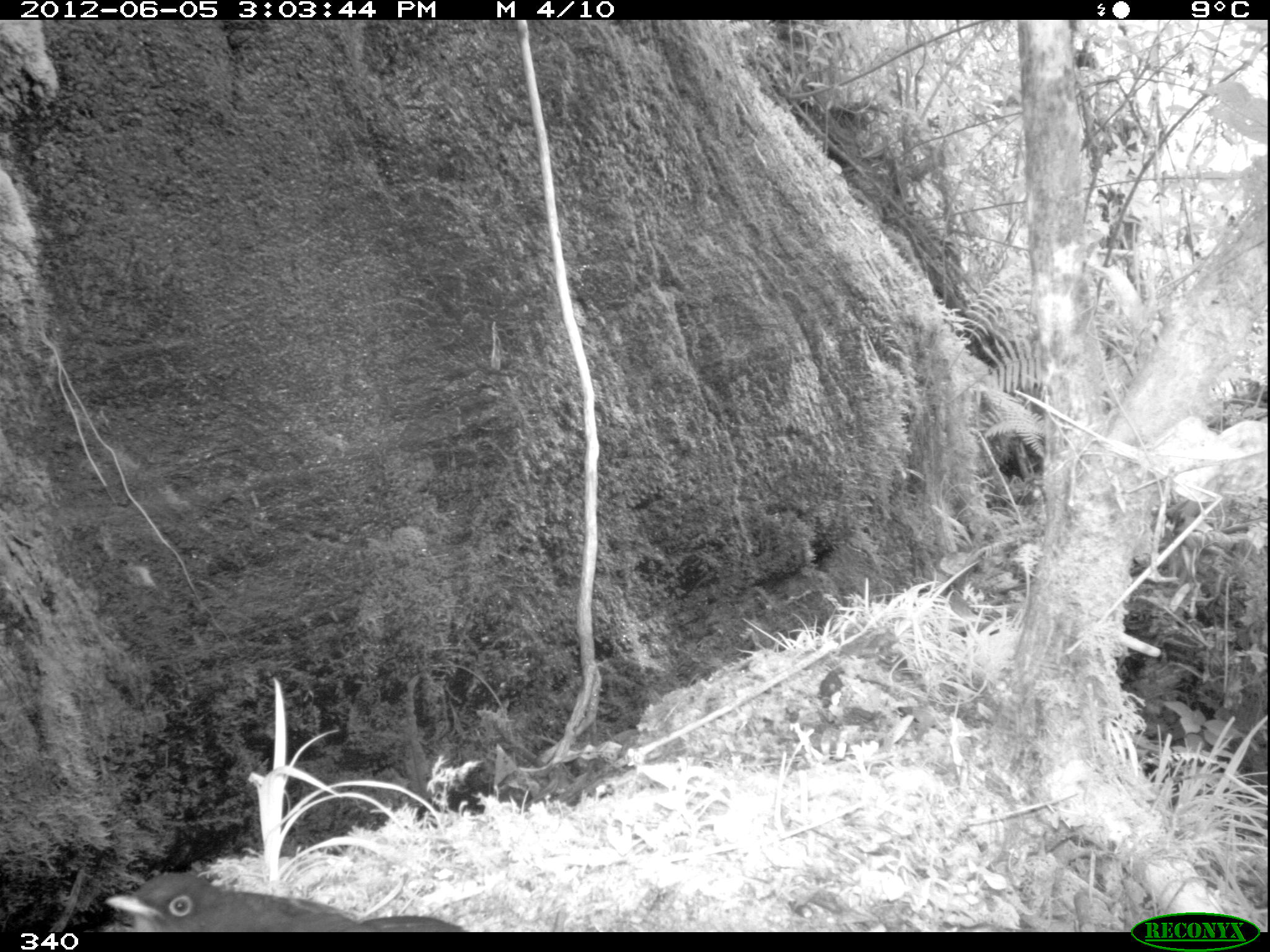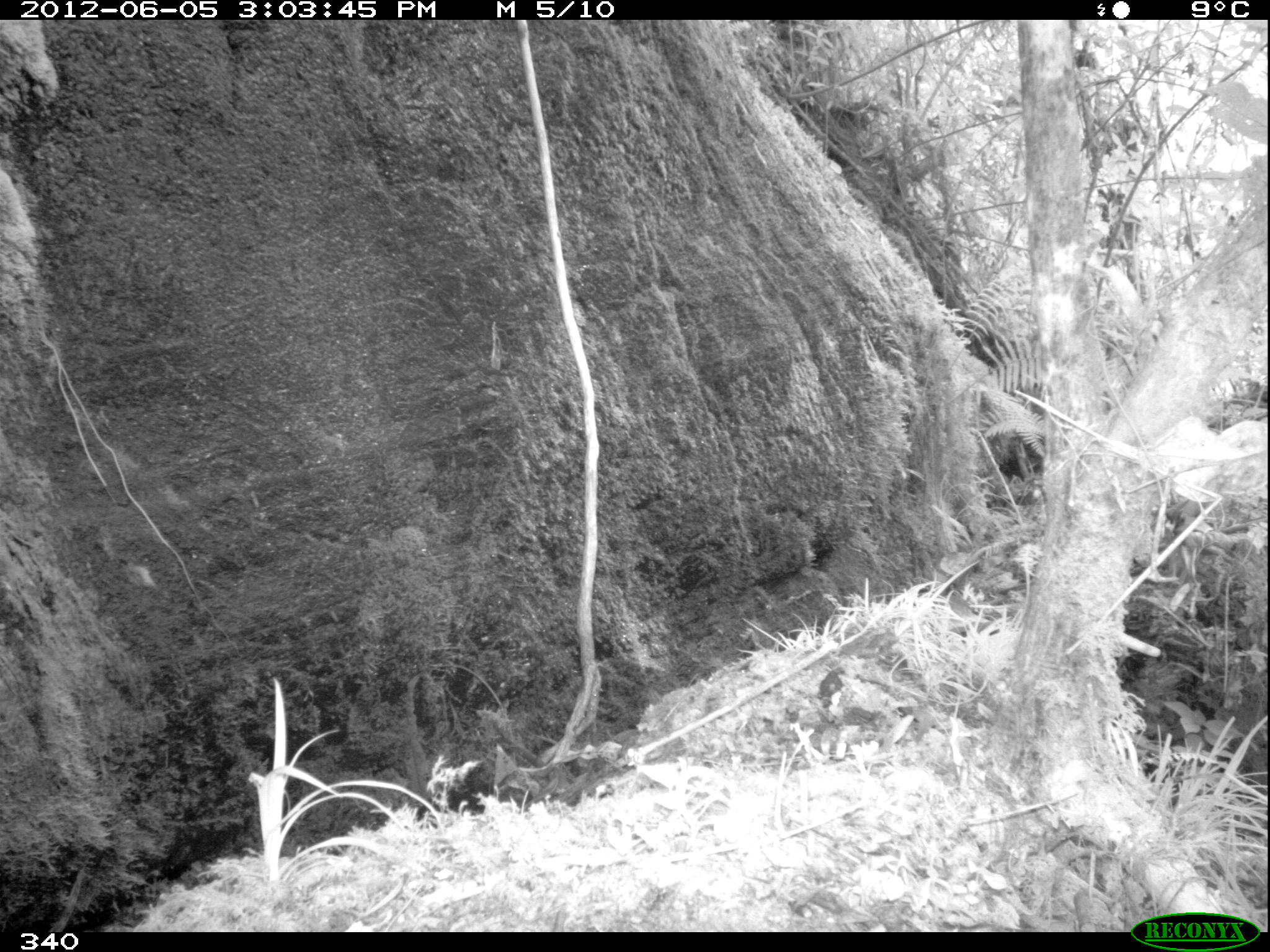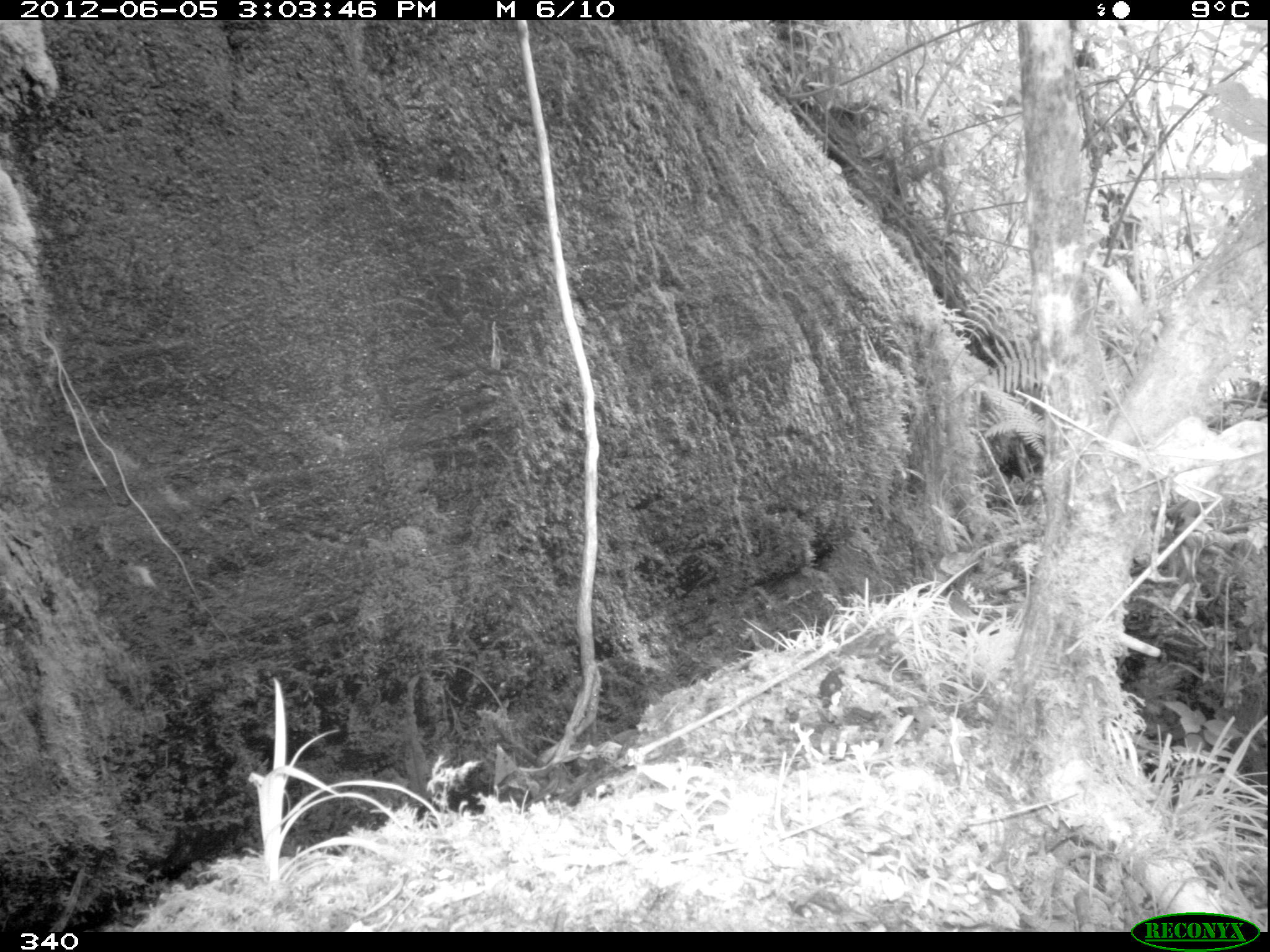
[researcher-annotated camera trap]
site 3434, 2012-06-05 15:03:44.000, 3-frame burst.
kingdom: Animalia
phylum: Chordata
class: Aves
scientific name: Aves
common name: bird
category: unknown bird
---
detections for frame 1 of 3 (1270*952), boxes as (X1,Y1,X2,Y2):
unknown bird: (101,868,470,930)